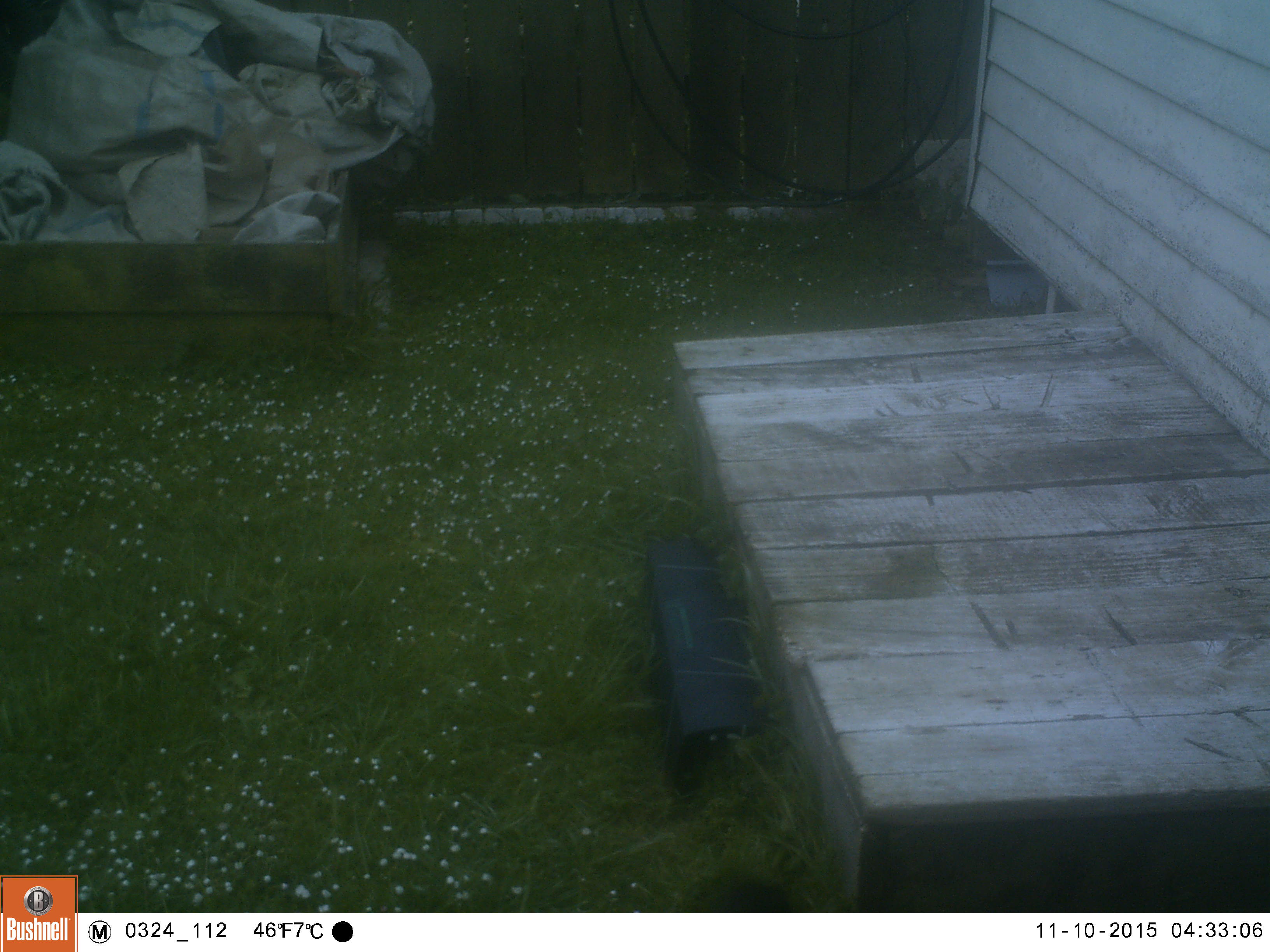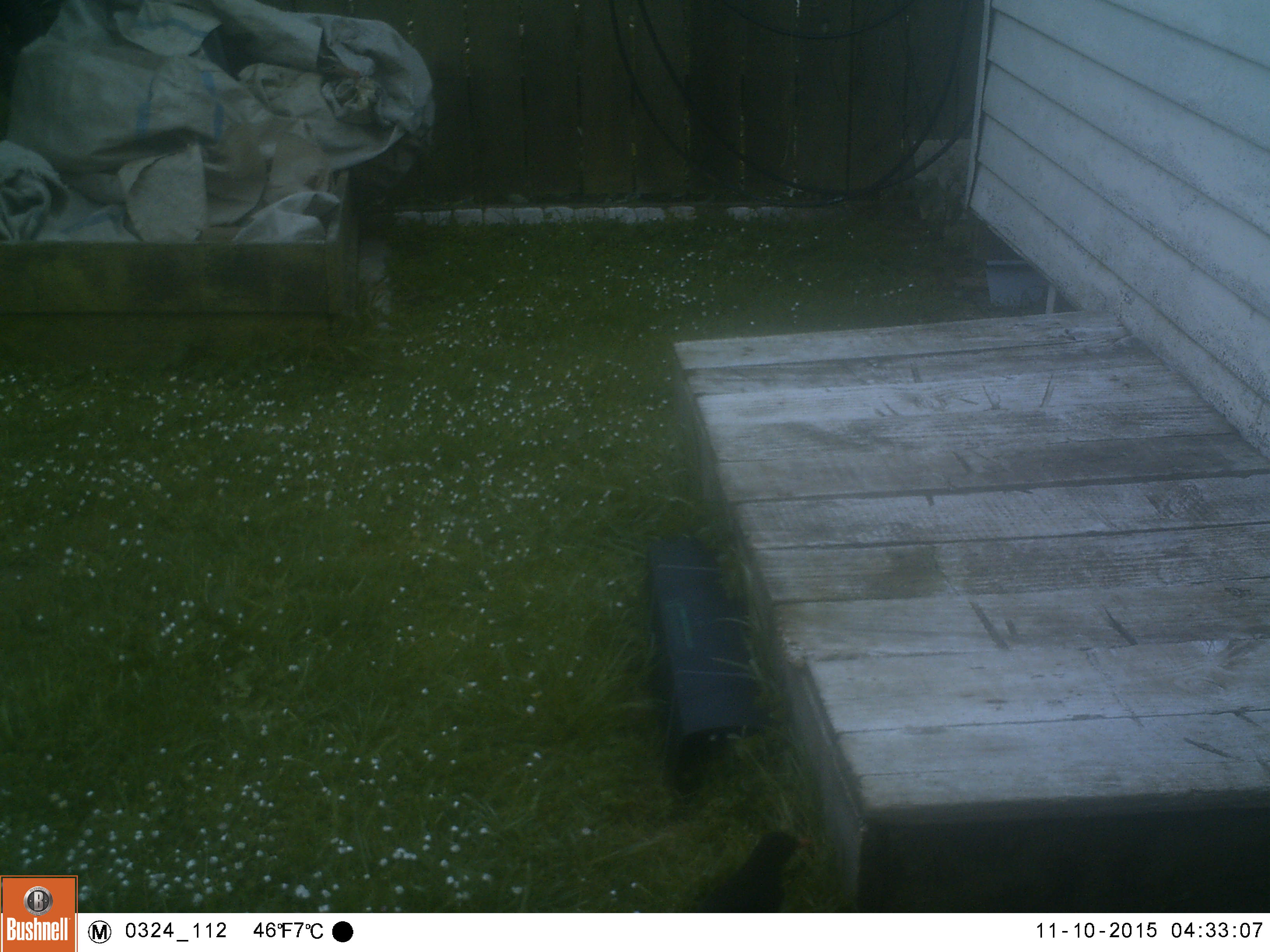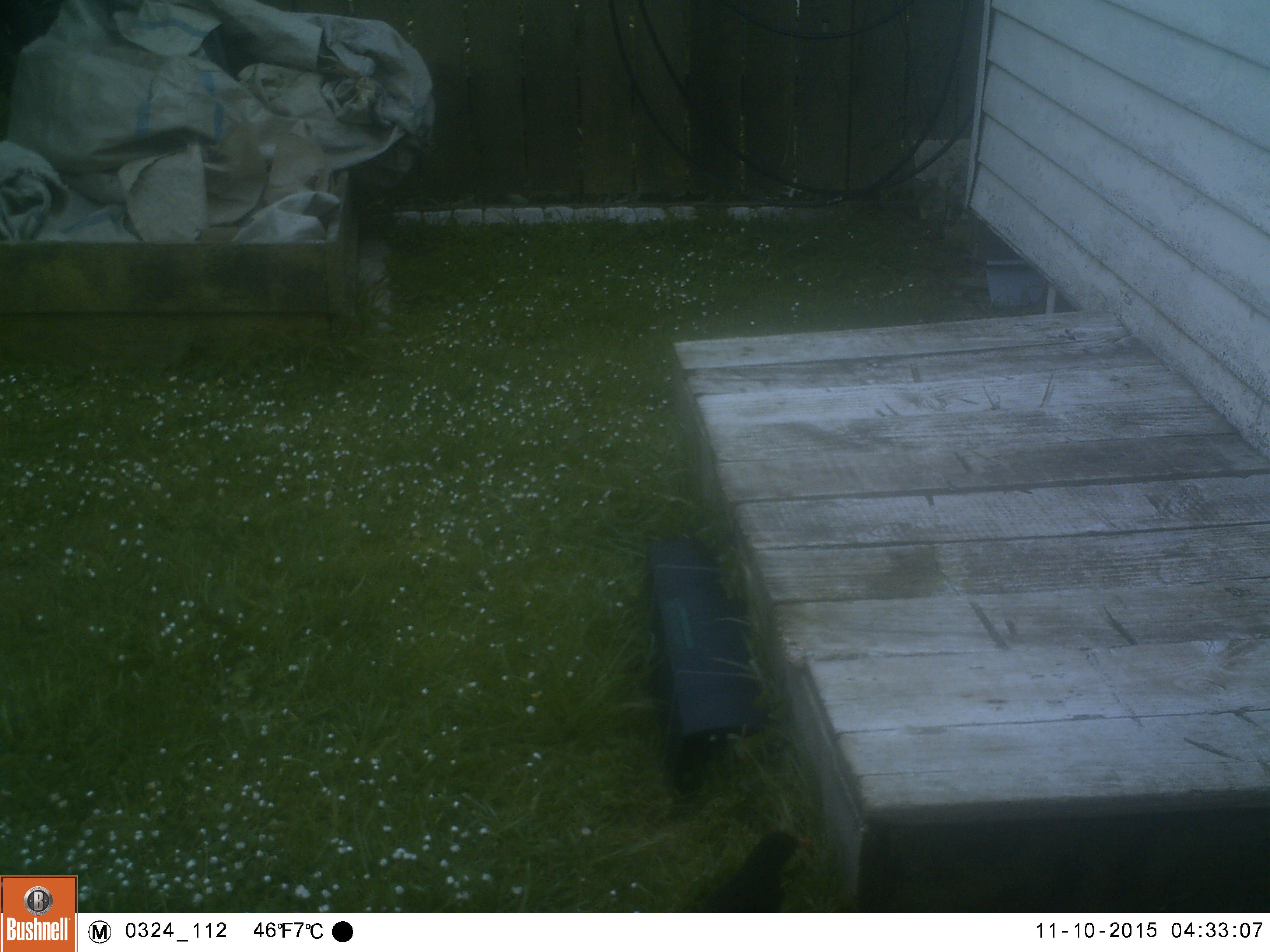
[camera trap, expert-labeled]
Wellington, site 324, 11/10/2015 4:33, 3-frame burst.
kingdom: Animalia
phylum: Chordata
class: Aves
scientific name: Aves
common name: bird